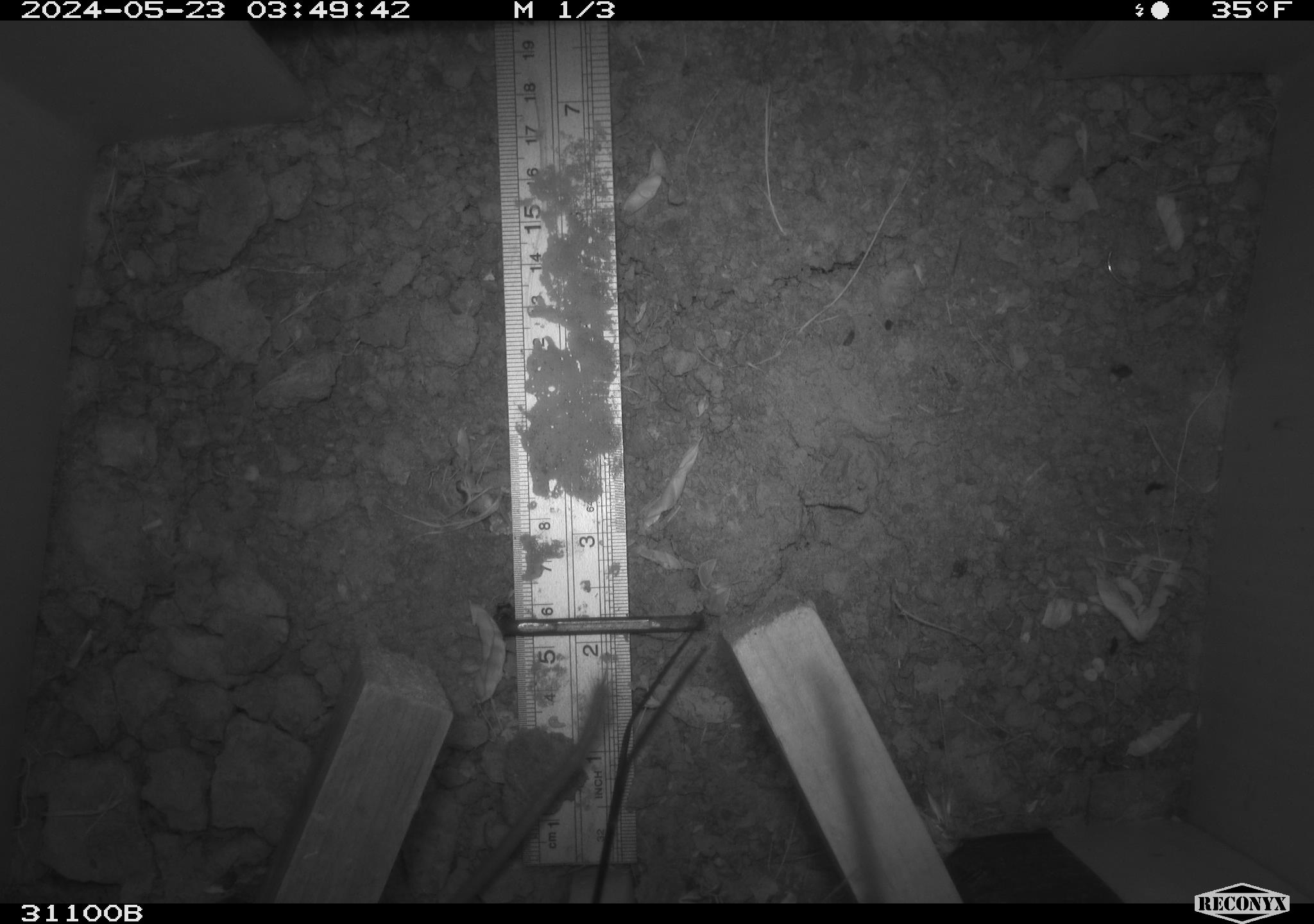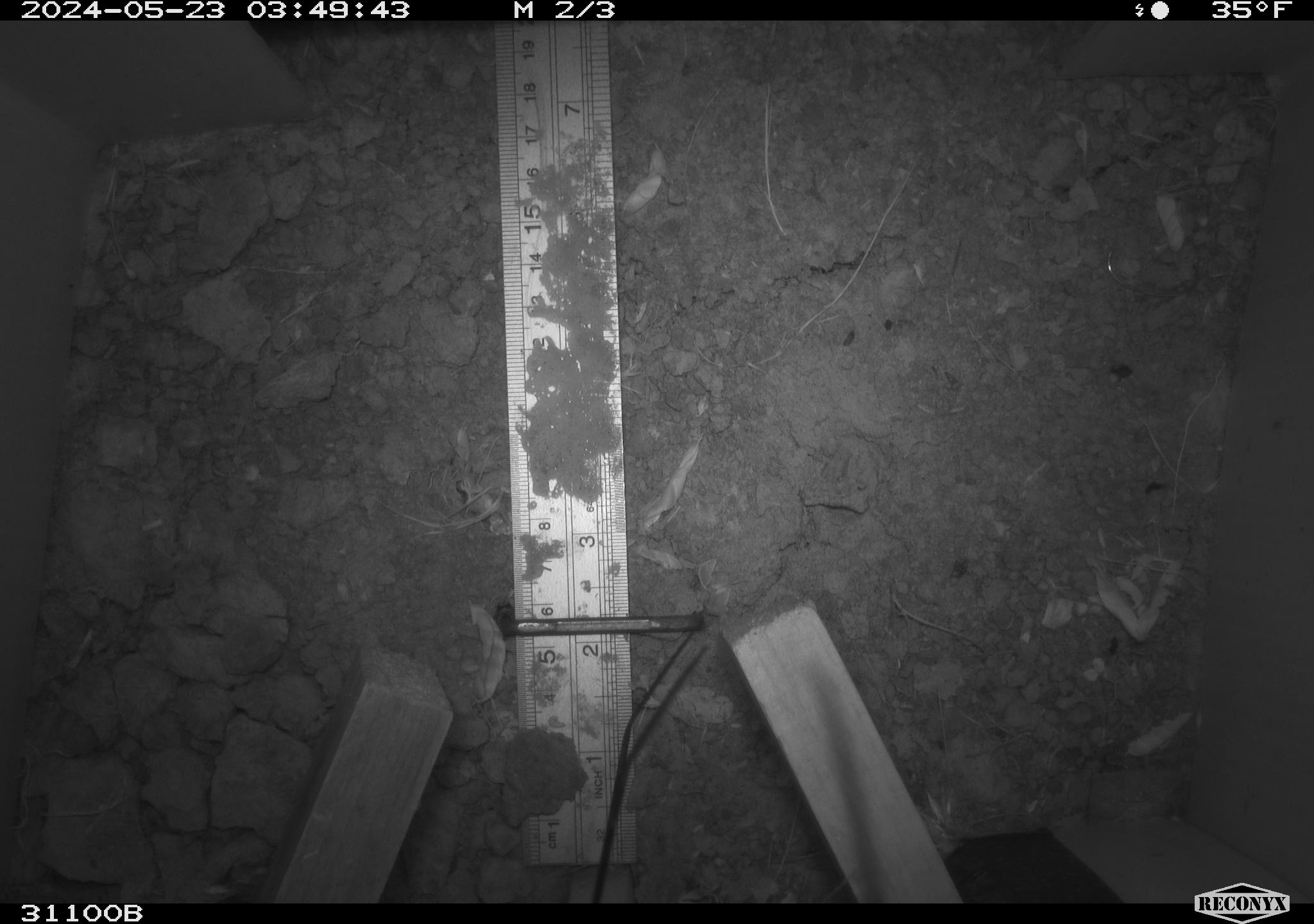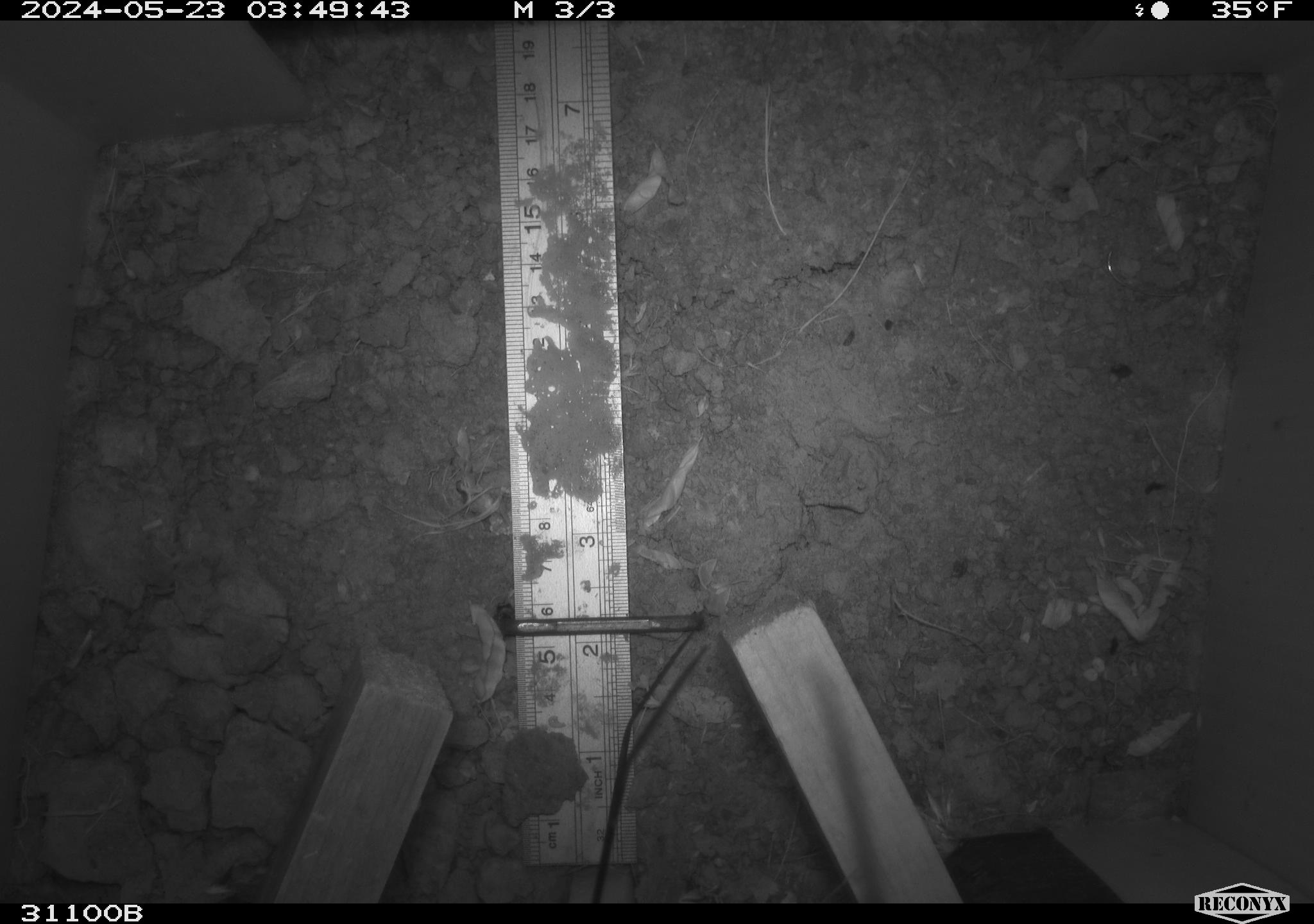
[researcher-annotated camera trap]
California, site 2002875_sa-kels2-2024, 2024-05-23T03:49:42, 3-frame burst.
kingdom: Animalia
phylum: Chordata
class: Mammalia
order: Rodentia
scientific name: Rodentia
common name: rodent